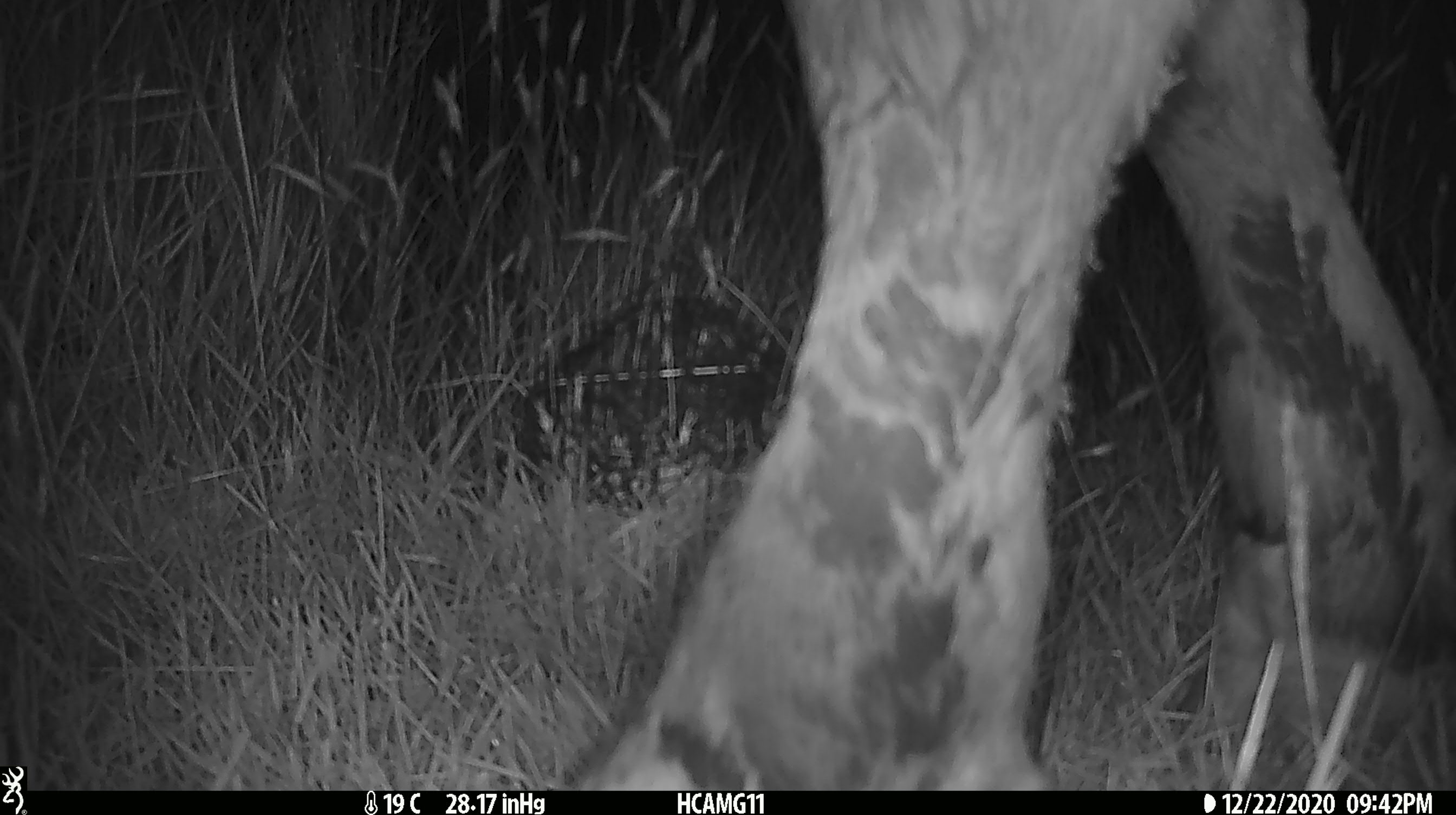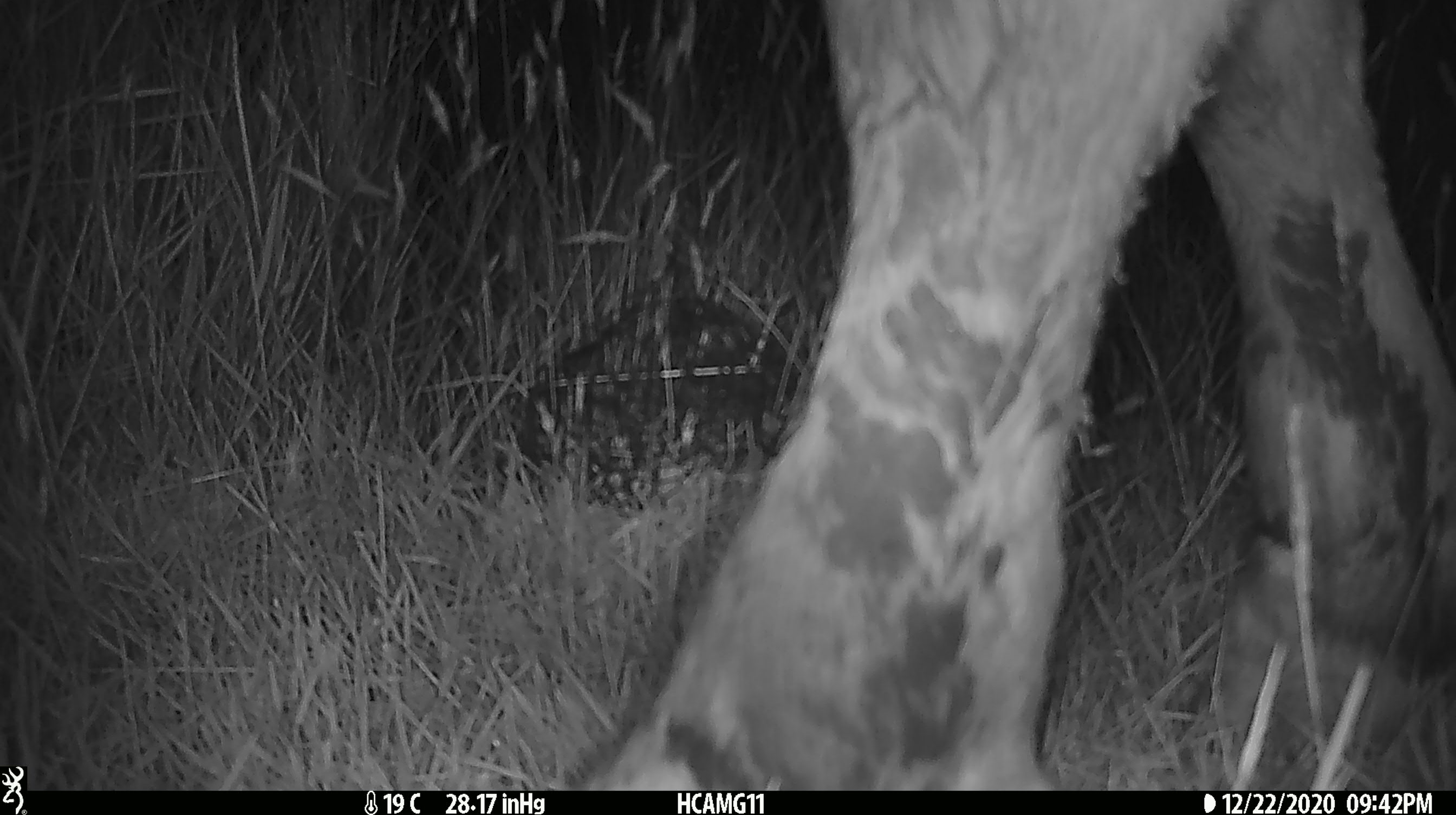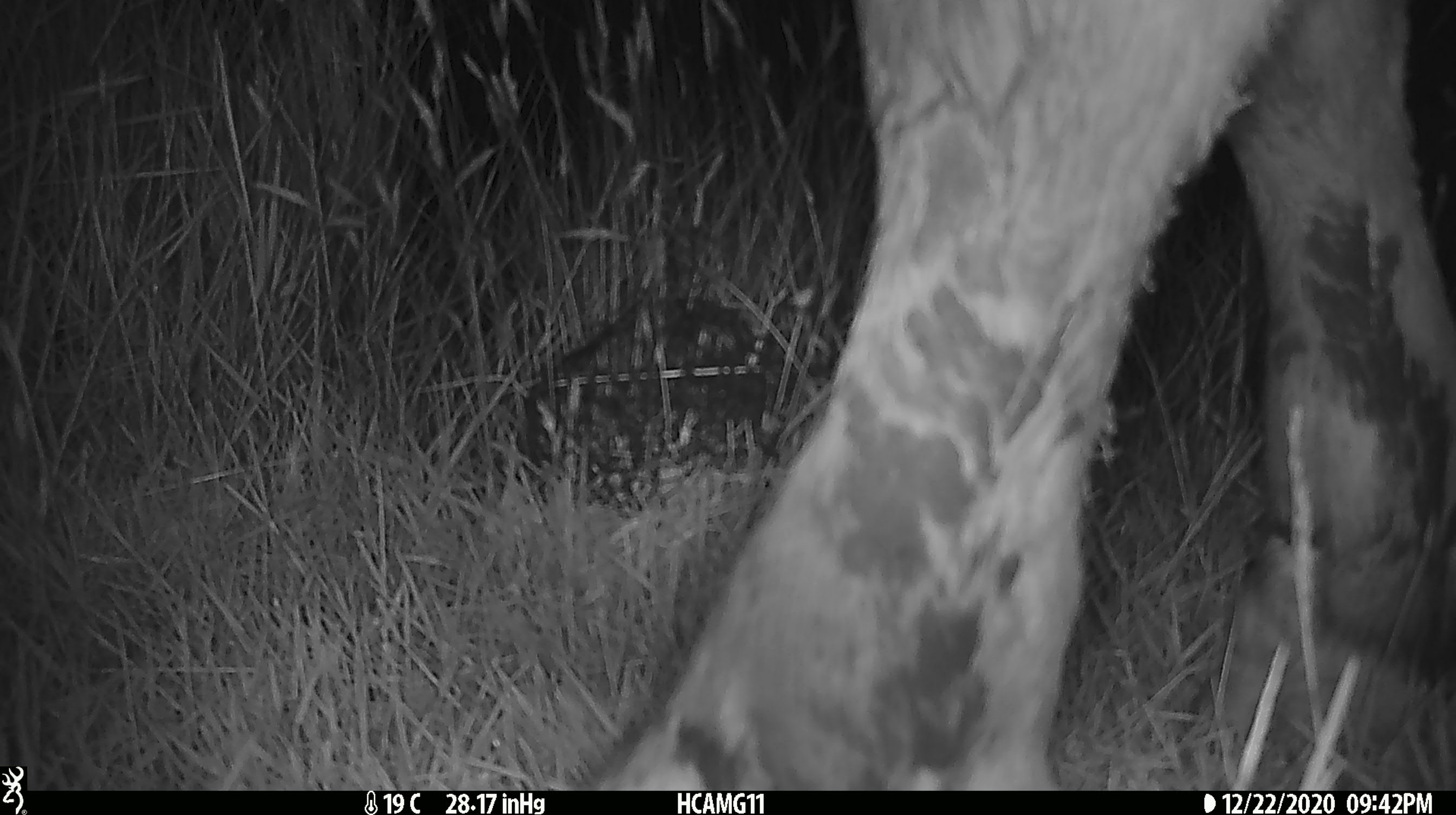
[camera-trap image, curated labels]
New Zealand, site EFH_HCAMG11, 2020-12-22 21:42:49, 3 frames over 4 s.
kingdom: Animalia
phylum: Chordata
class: Mammalia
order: Artiodactyla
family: Bovidae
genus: Bos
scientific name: Bos taurus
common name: domestic cow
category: cow